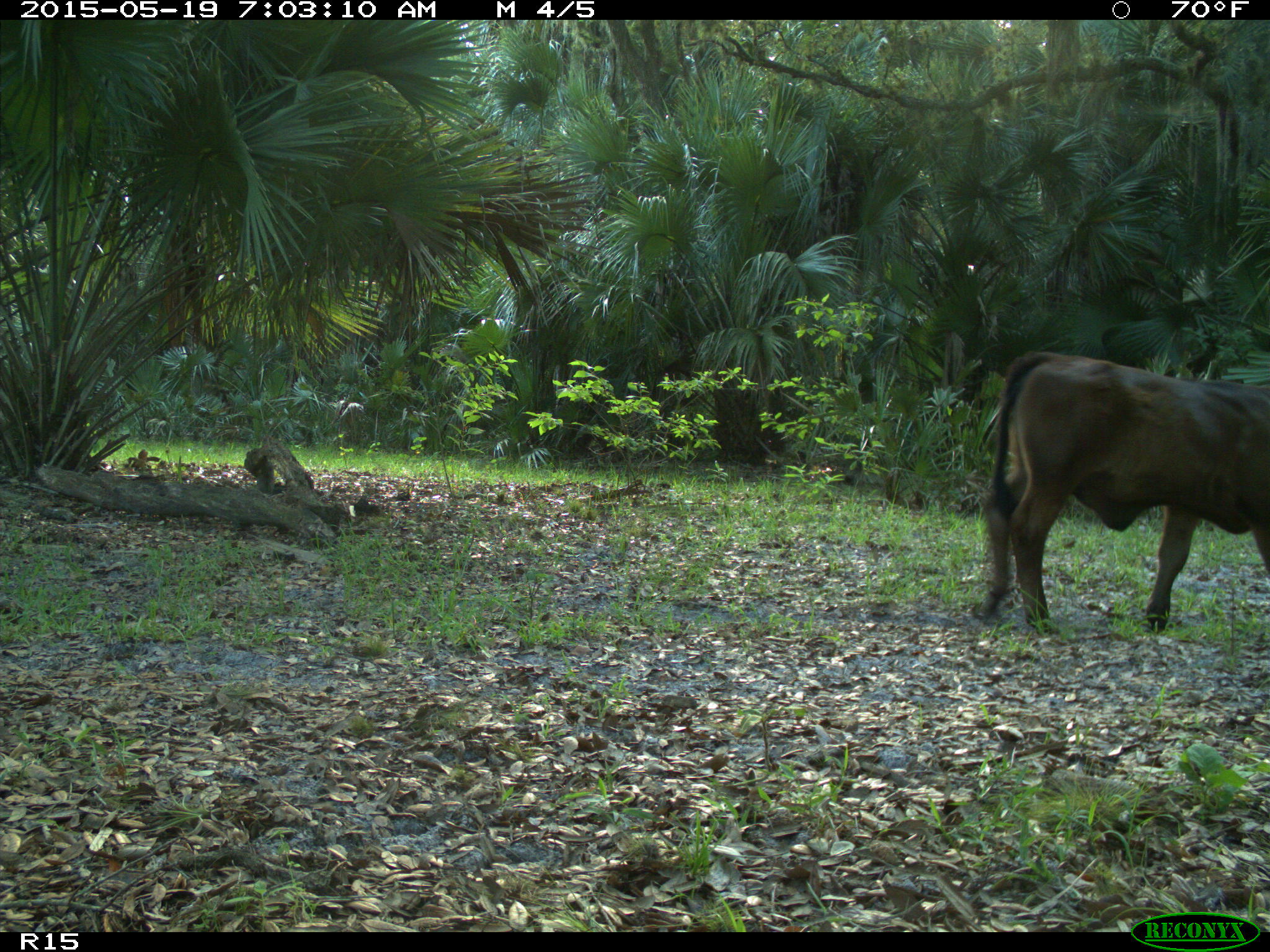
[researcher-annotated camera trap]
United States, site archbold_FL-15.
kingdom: Animalia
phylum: Chordata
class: Mammalia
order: Artiodactyla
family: Bovidae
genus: Bos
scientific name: Bos taurus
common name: domestic cow